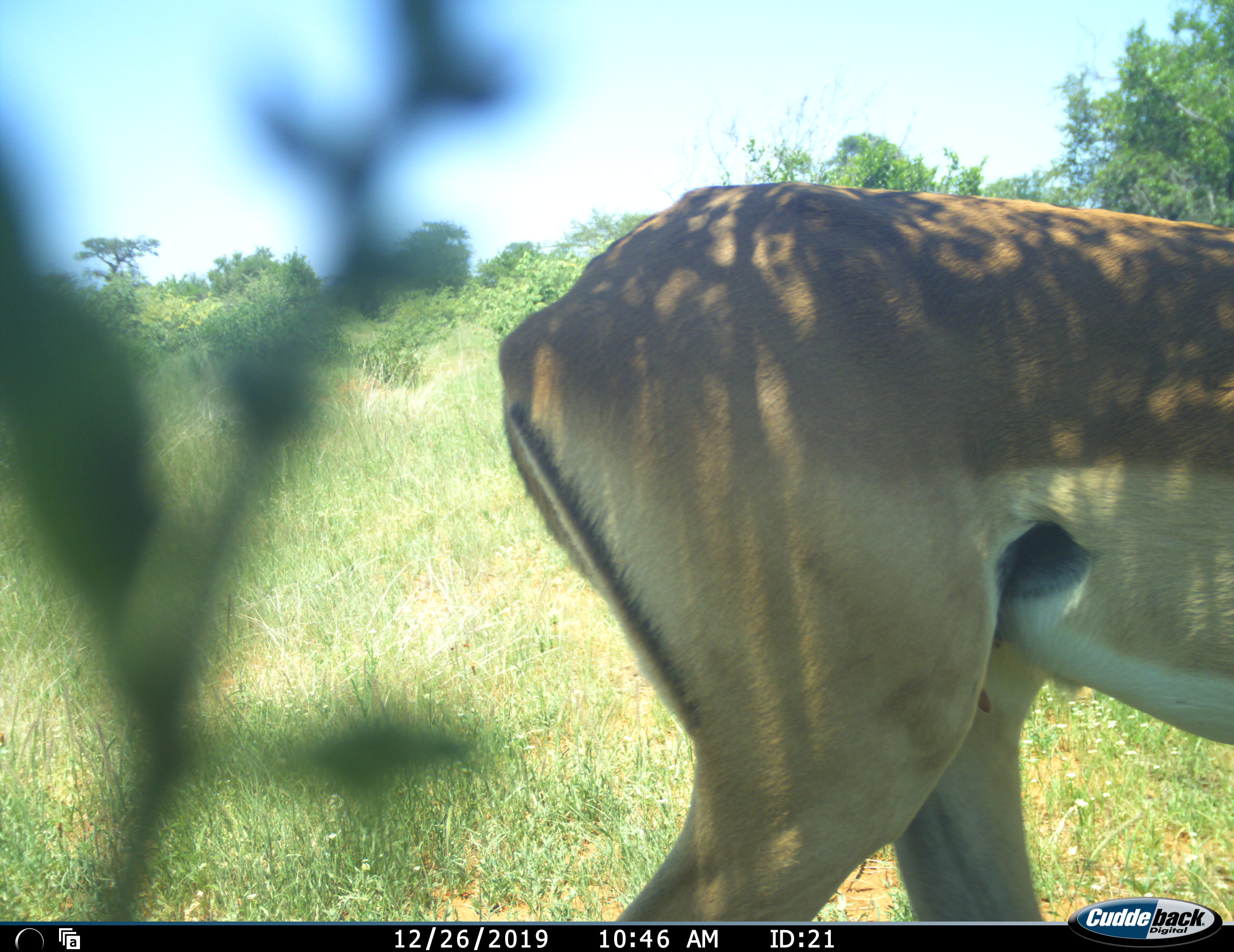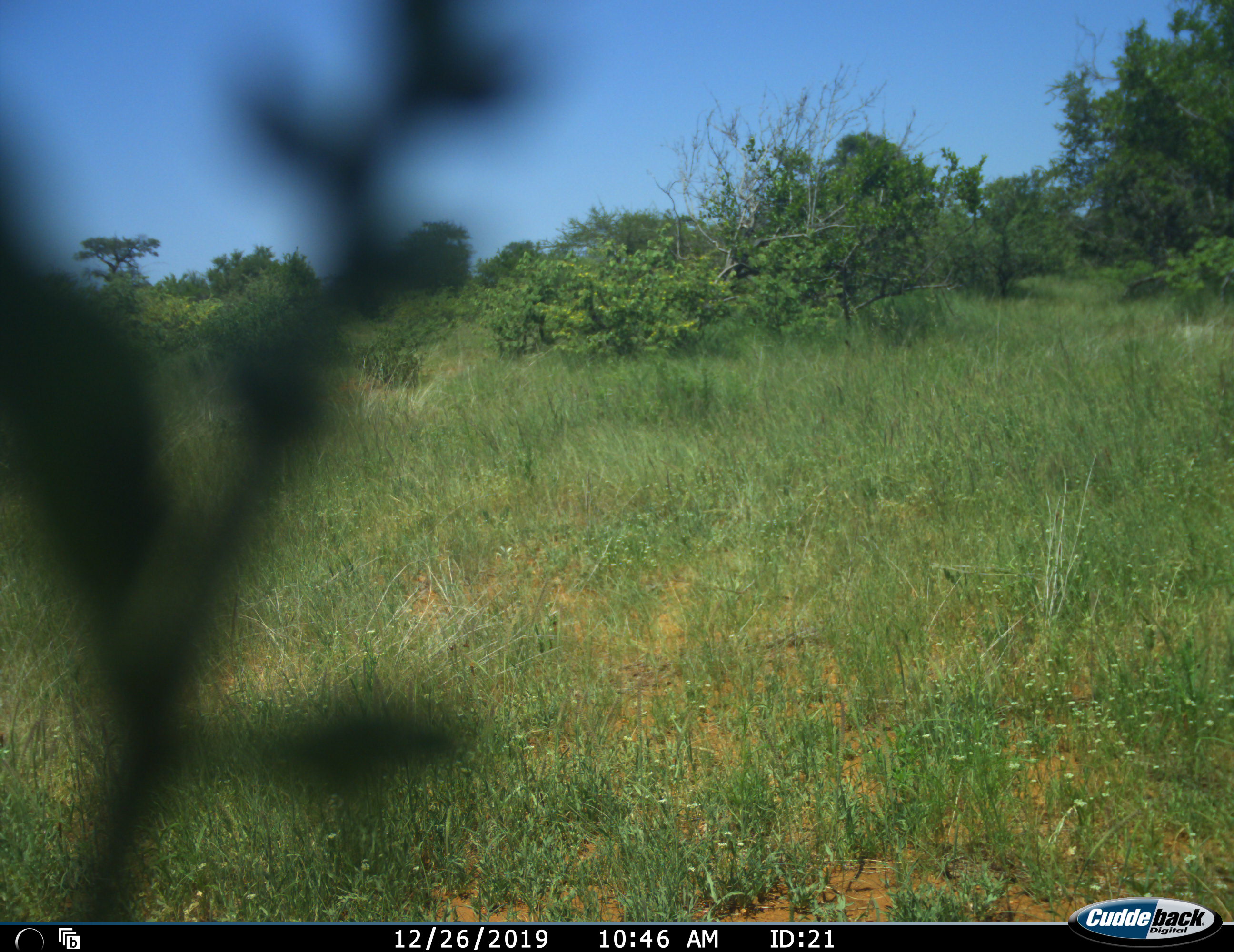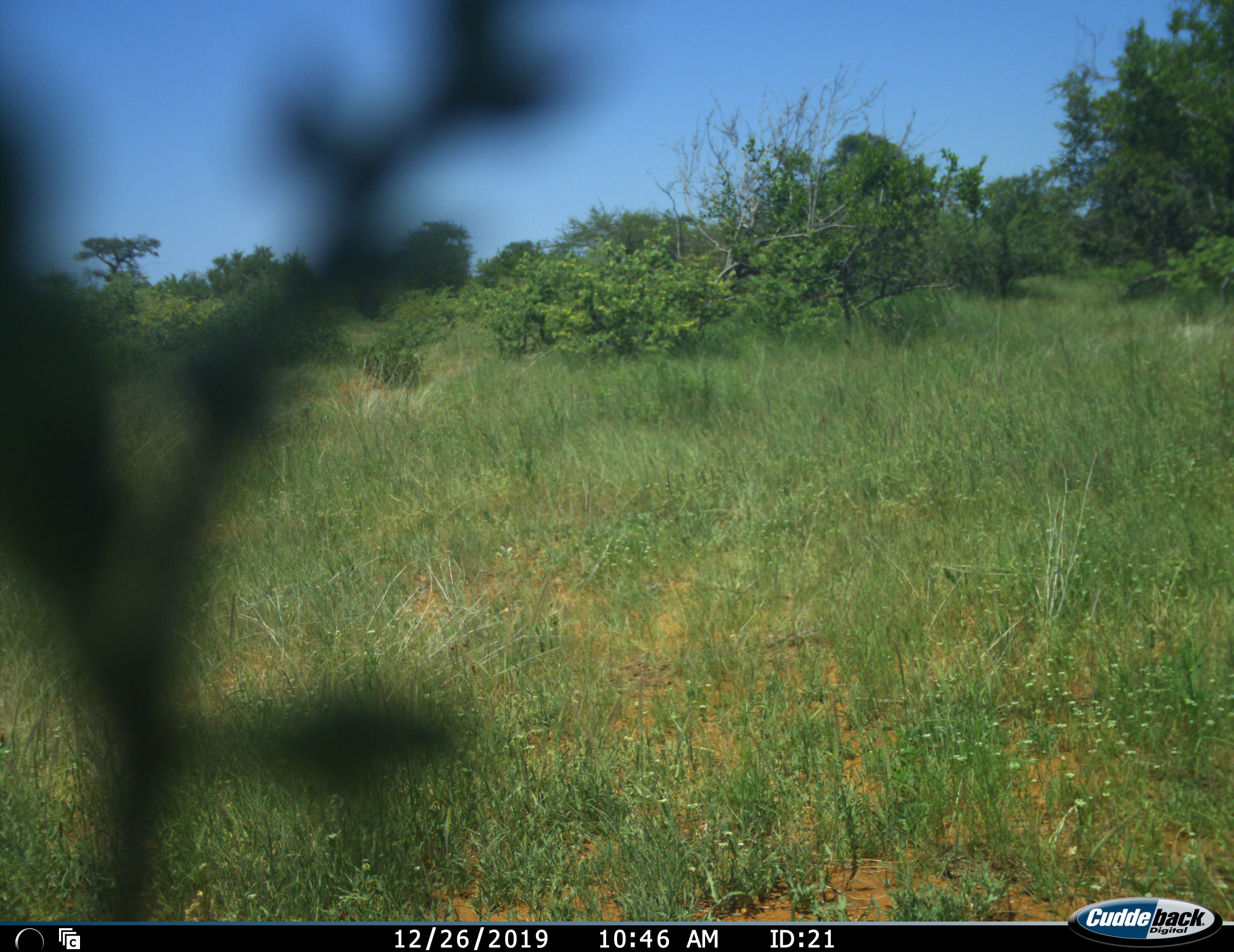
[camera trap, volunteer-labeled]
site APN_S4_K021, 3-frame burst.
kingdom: Animalia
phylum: Chordata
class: Mammalia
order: Artiodactyla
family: Bovidae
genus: Aepyceros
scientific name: Aepyceros melampus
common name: impala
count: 1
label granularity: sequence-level